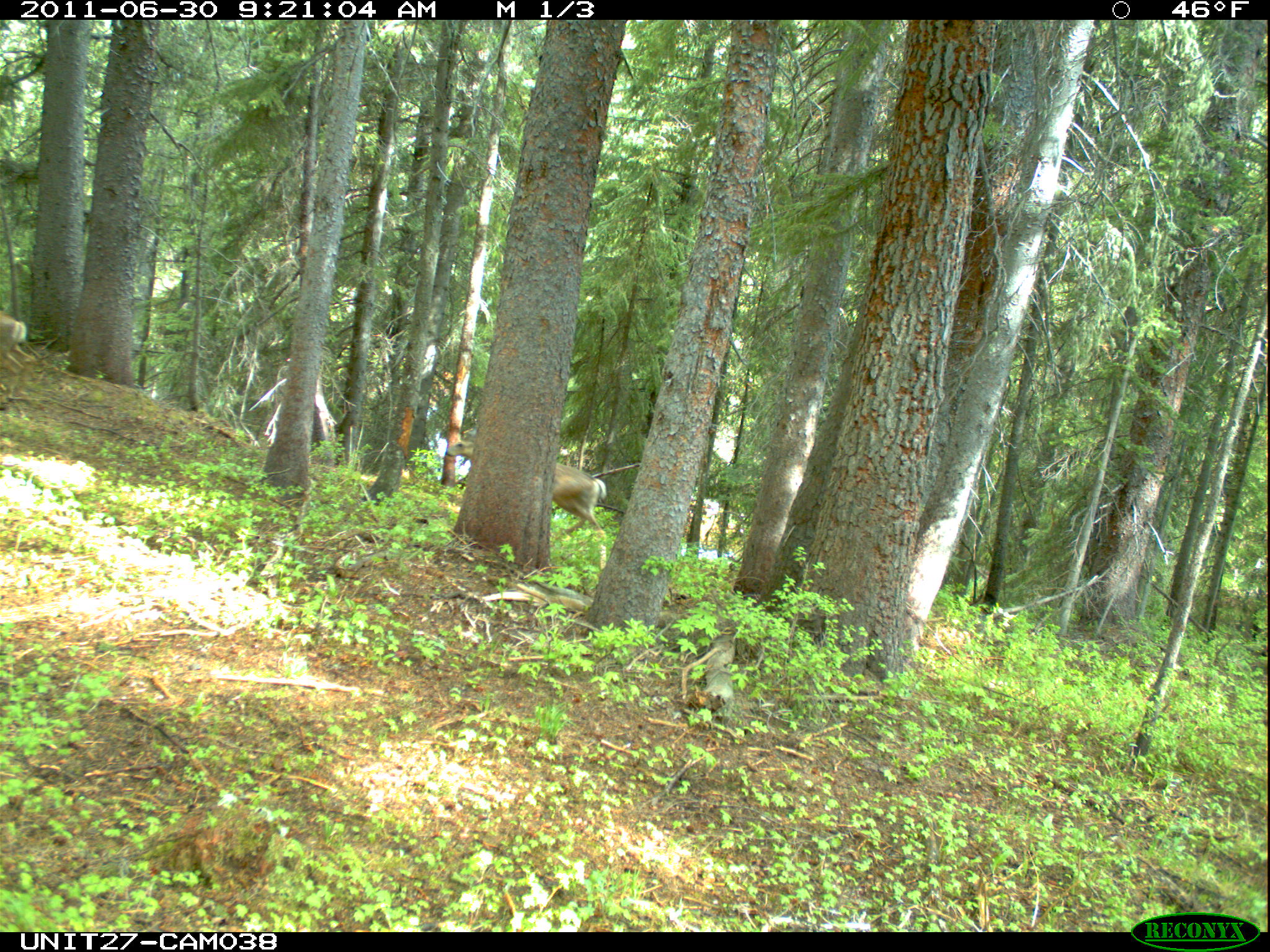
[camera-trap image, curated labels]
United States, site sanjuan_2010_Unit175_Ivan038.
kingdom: Animalia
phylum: Chordata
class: Mammalia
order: Artiodactyla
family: Cervidae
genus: Odocoileus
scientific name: Odocoileus hemionus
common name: mule deer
Odocoileus hemionus (mule deer).